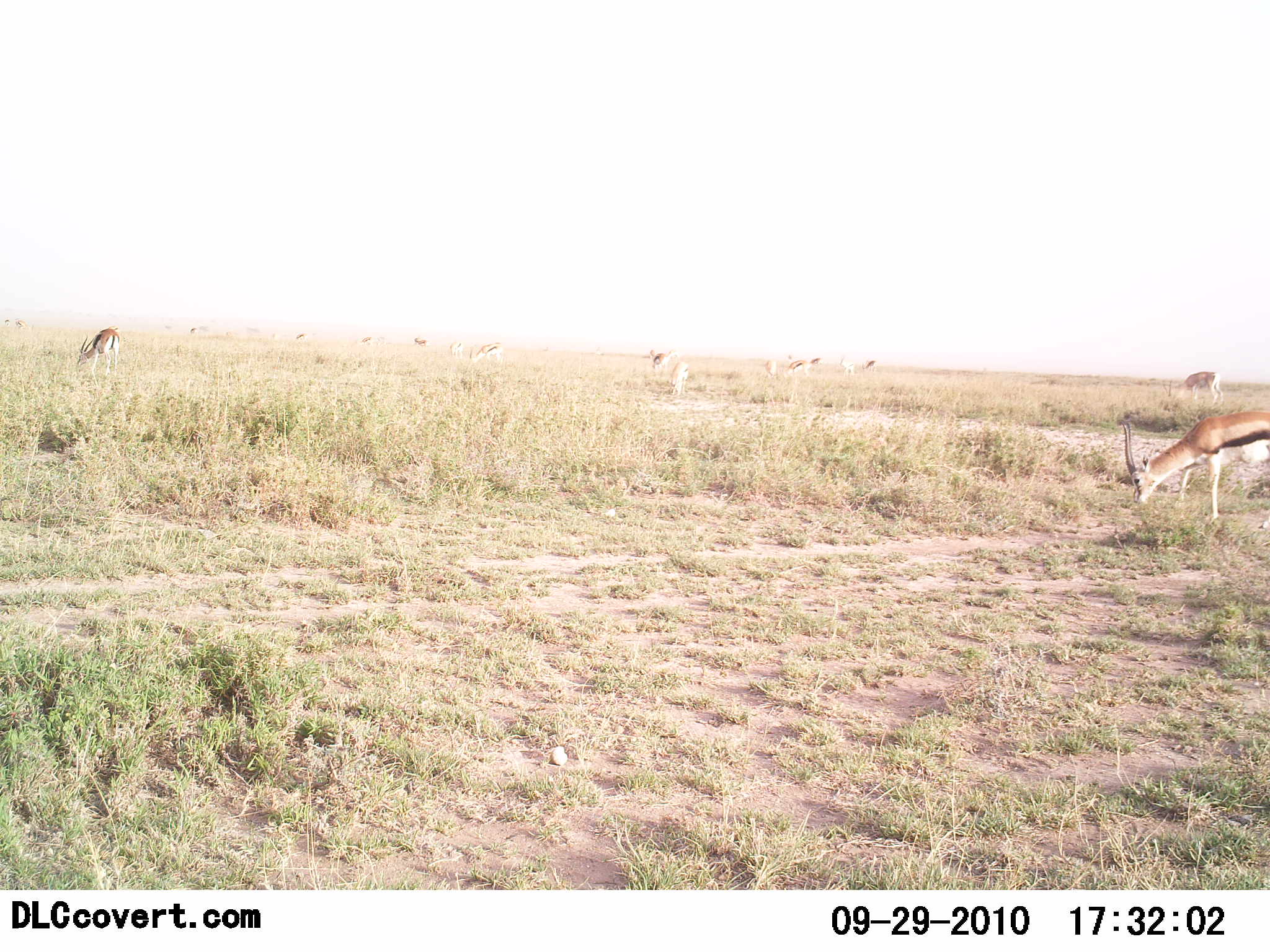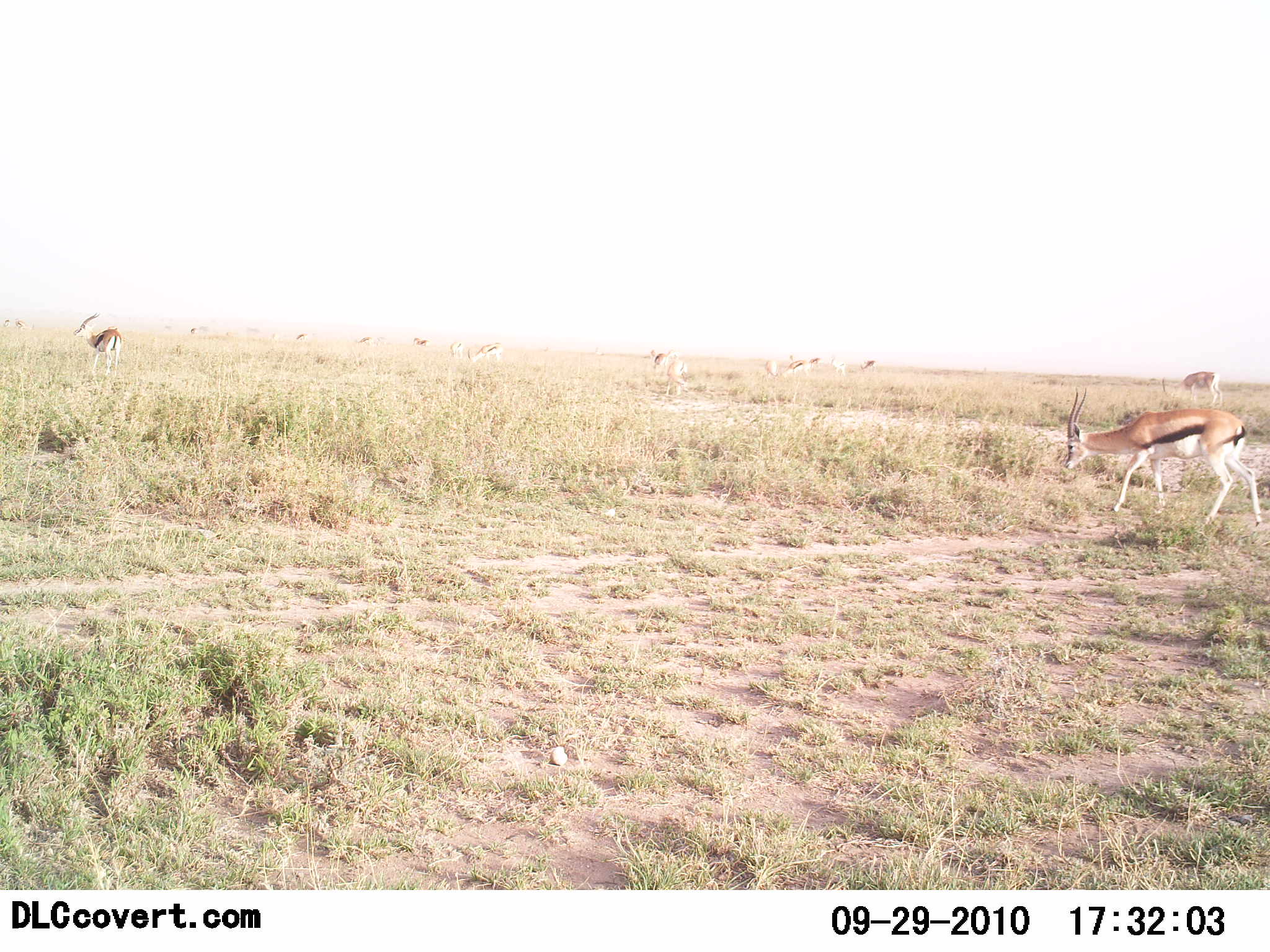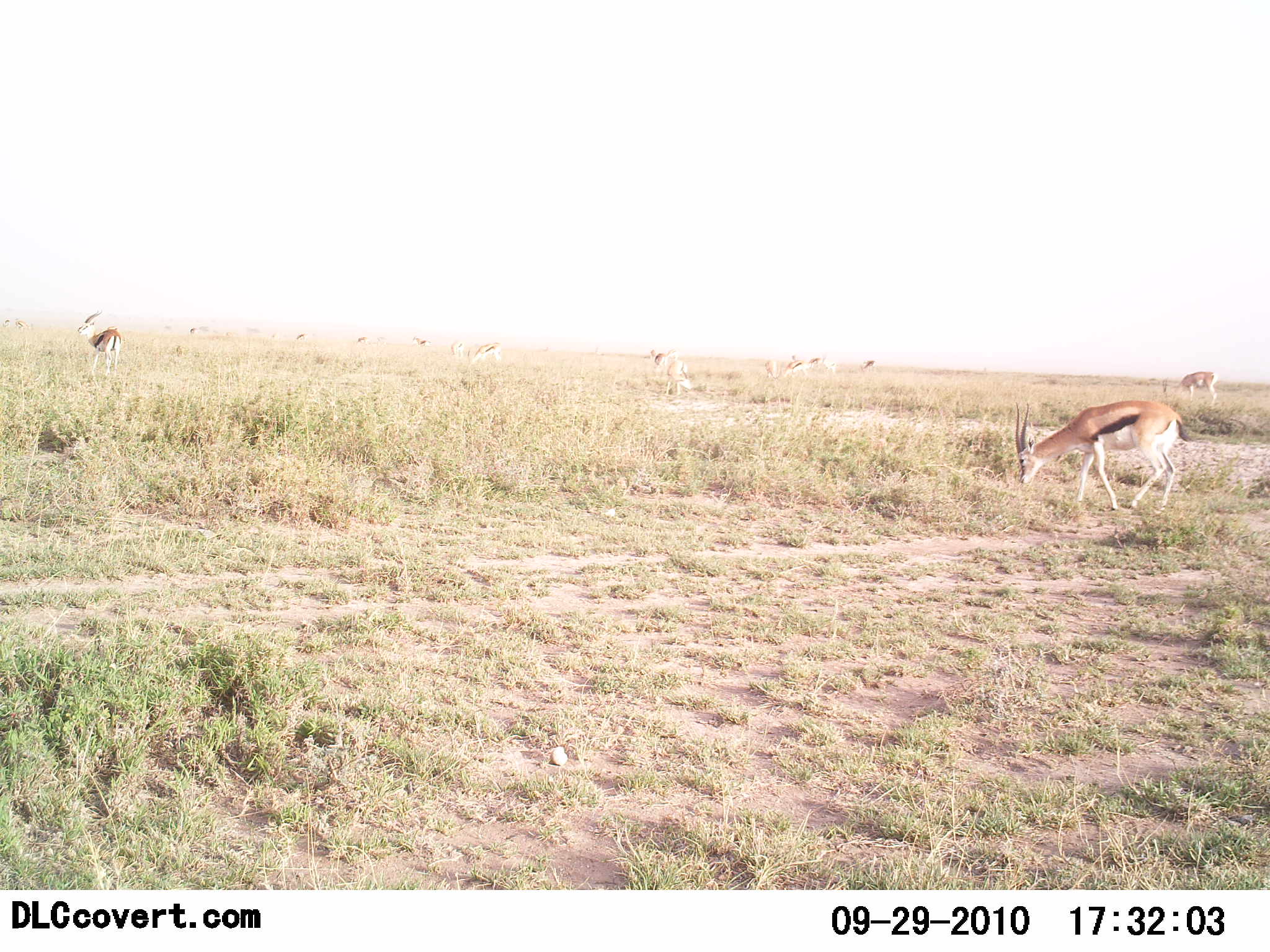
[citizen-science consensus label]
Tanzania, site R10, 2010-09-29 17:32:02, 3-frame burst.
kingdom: Animalia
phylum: Chordata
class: Mammalia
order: Artiodactyla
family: Bovidae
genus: Eudorcas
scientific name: Eudorcas thomsonii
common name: thomson's gazelle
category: gazellethomsons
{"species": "gazellethomsons (thomson's gazelle) (Eudorcas thomsonii)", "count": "11-50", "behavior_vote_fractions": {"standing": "25%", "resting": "0%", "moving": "58%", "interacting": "0%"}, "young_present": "0%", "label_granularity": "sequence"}